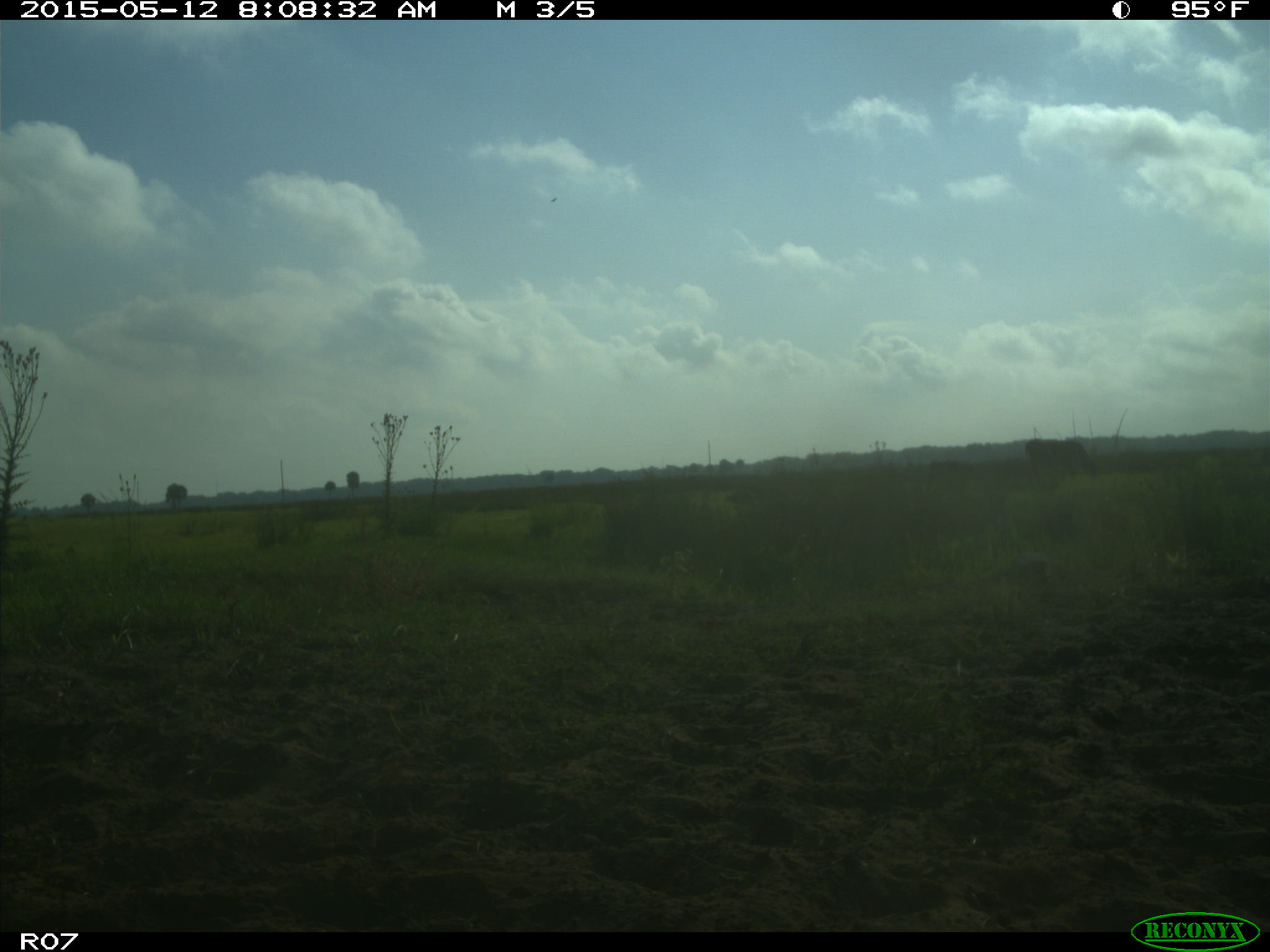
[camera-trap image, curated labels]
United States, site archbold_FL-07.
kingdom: Animalia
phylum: Chordata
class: Mammalia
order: Artiodactyla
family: Bovidae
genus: Bos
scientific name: Bos taurus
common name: domestic cow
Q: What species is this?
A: Bos taurus (domestic cow).